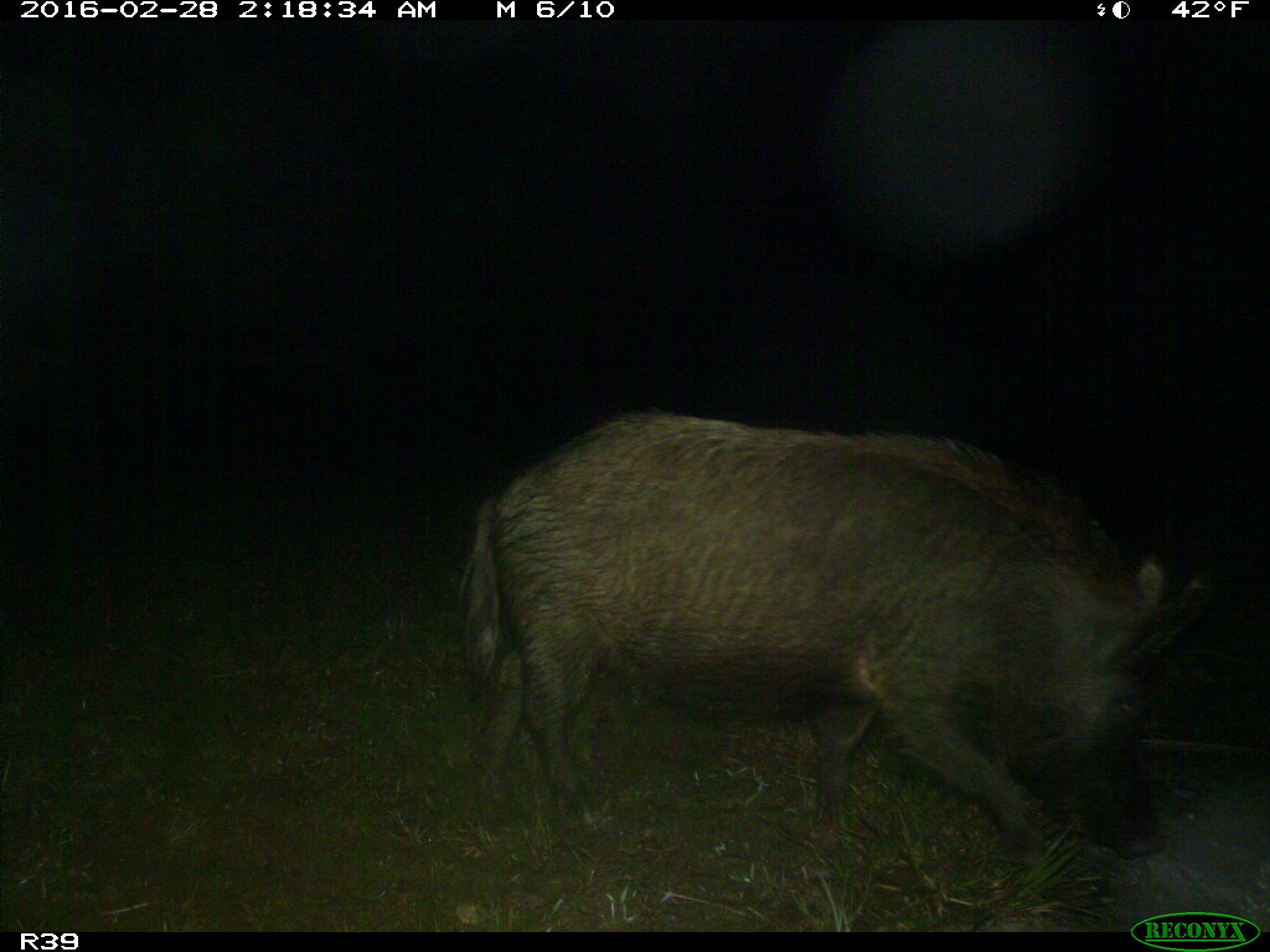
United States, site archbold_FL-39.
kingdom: Animalia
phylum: Chordata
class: Mammalia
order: Artiodactyla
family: Suidae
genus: Sus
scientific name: Sus scrofa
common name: wild boar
Sus scrofa (wild boar).